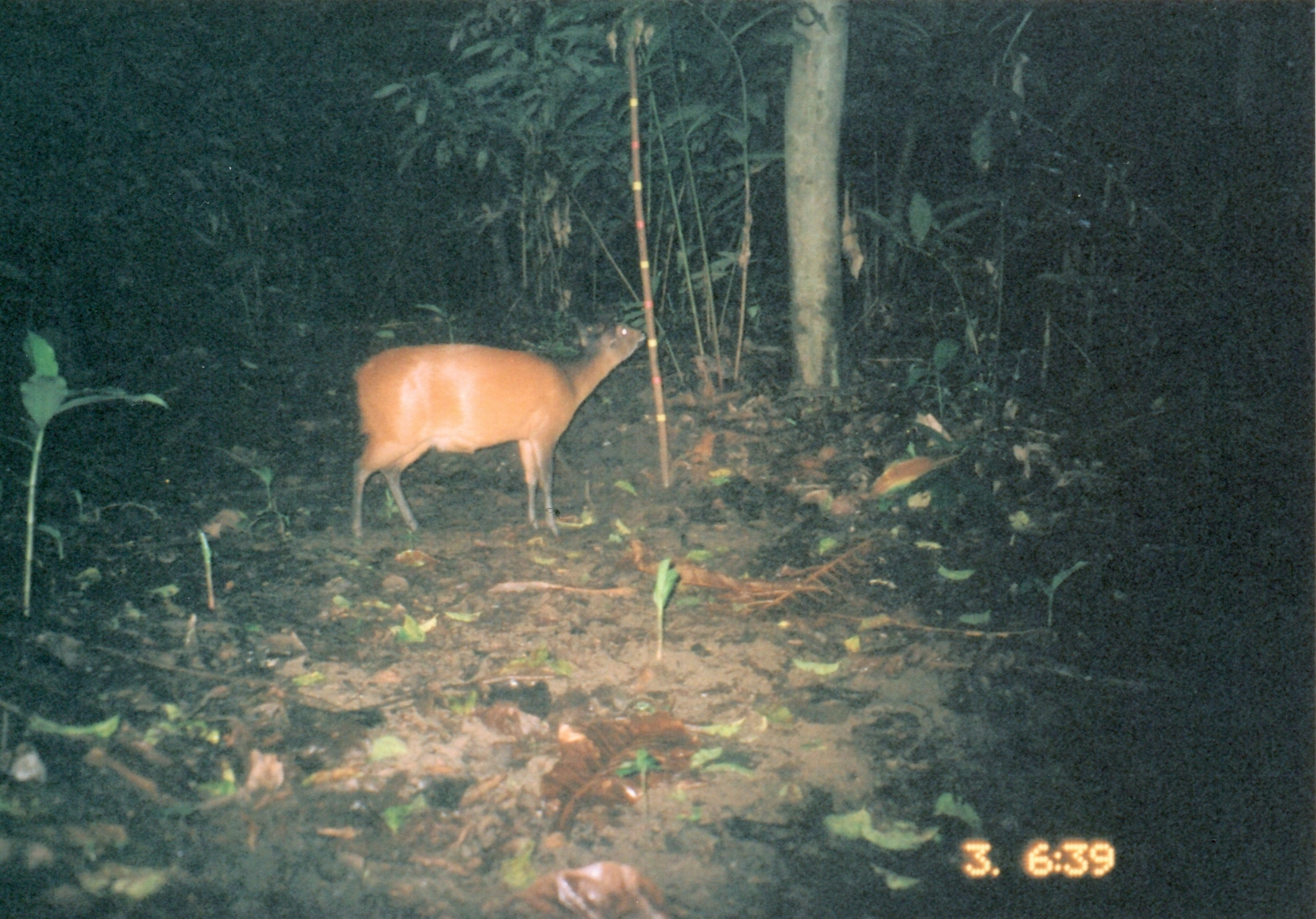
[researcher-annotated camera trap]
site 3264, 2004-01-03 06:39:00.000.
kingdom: Animalia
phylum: Chordata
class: Mammalia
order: Artiodactyla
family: Bovidae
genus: Cephalophus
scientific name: Cephalophus harveyi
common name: harvey's duiker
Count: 1.